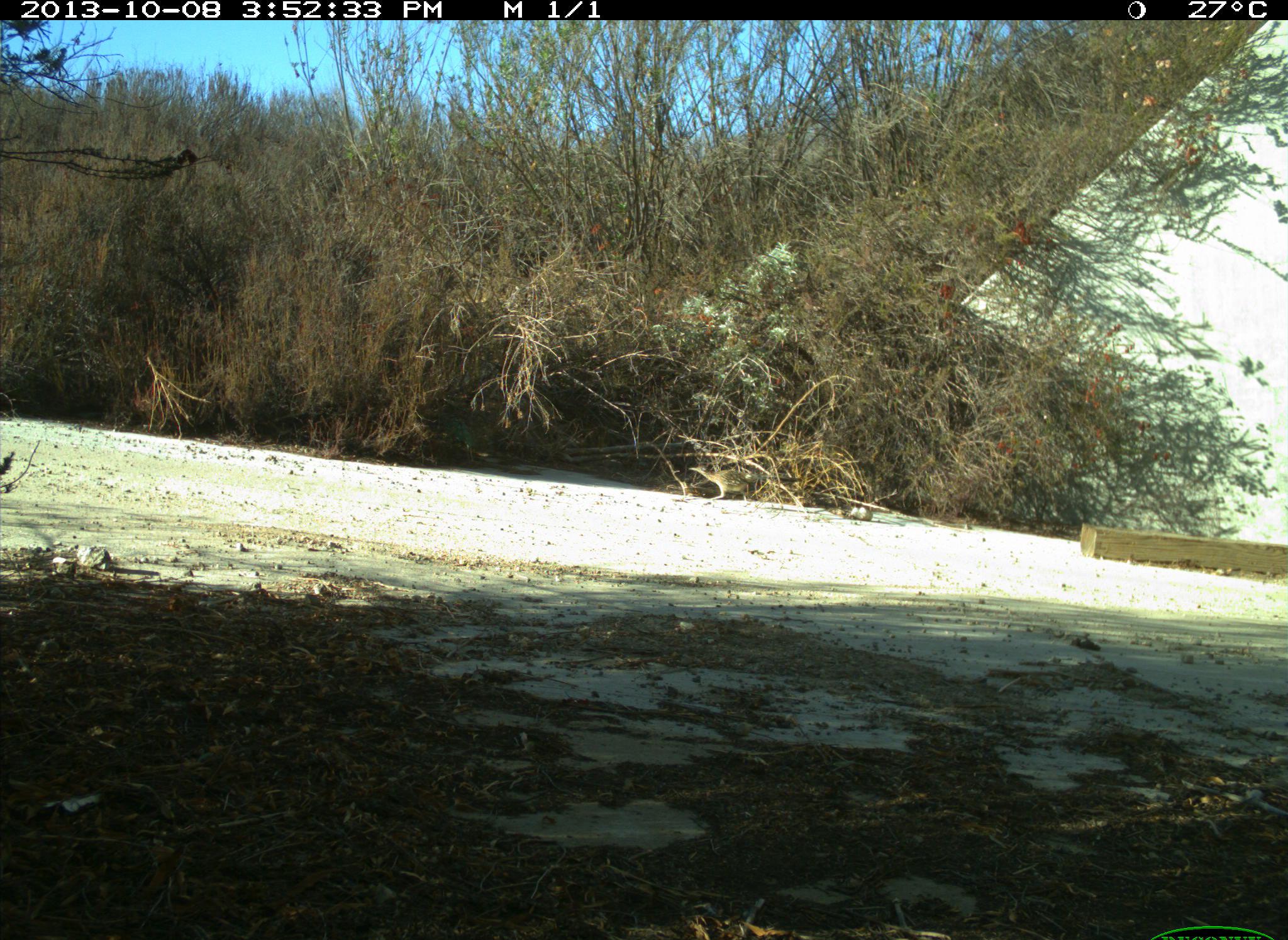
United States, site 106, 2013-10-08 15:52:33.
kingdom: Animalia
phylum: Chordata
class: Aves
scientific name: Aves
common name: bird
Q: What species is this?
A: Bird (Aves).